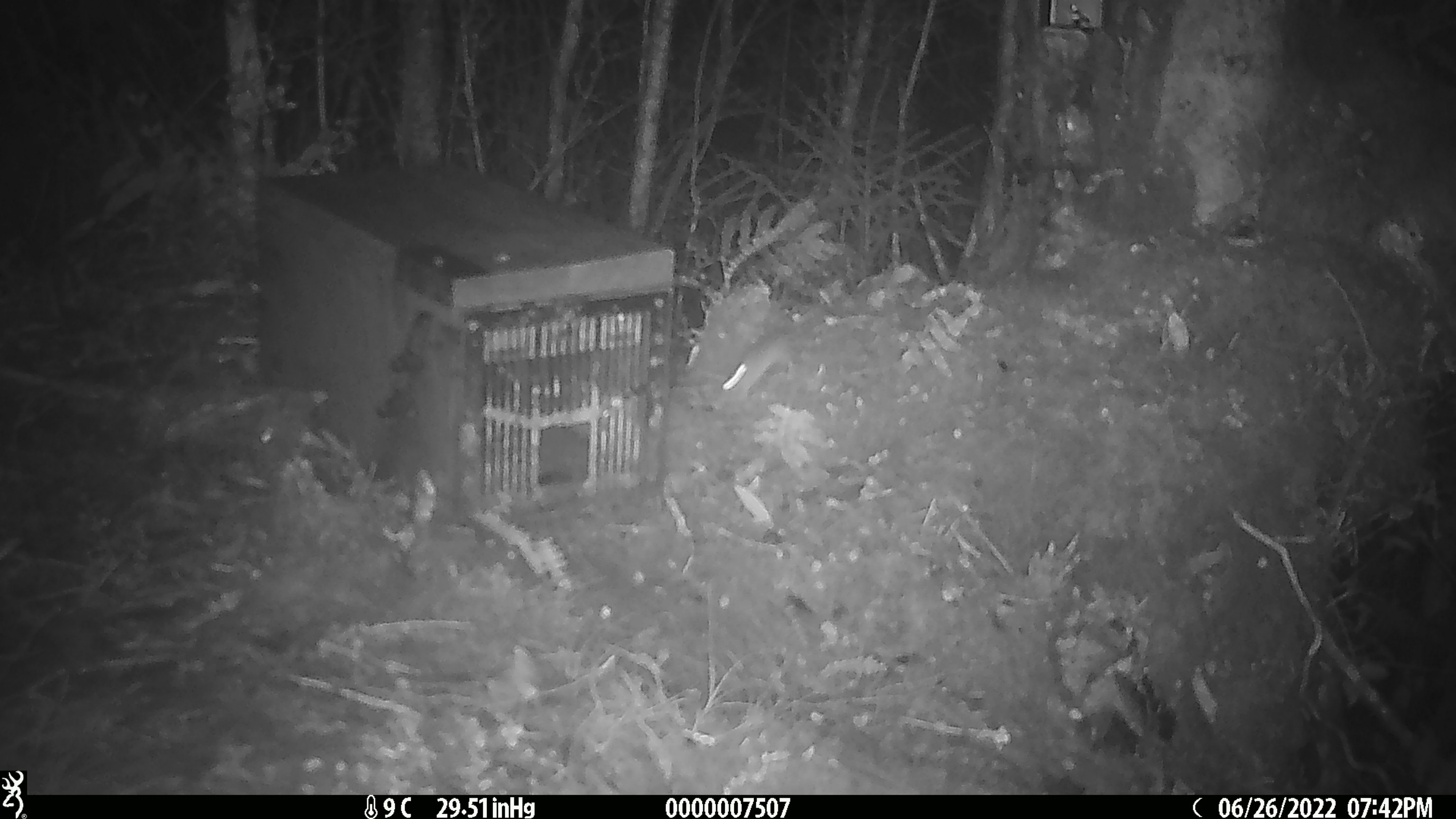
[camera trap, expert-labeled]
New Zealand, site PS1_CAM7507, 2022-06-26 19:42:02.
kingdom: Animalia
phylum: Chordata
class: Mammalia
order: Rodentia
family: Muridae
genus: Mus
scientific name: Mus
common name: mouse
Mouse (Mus).